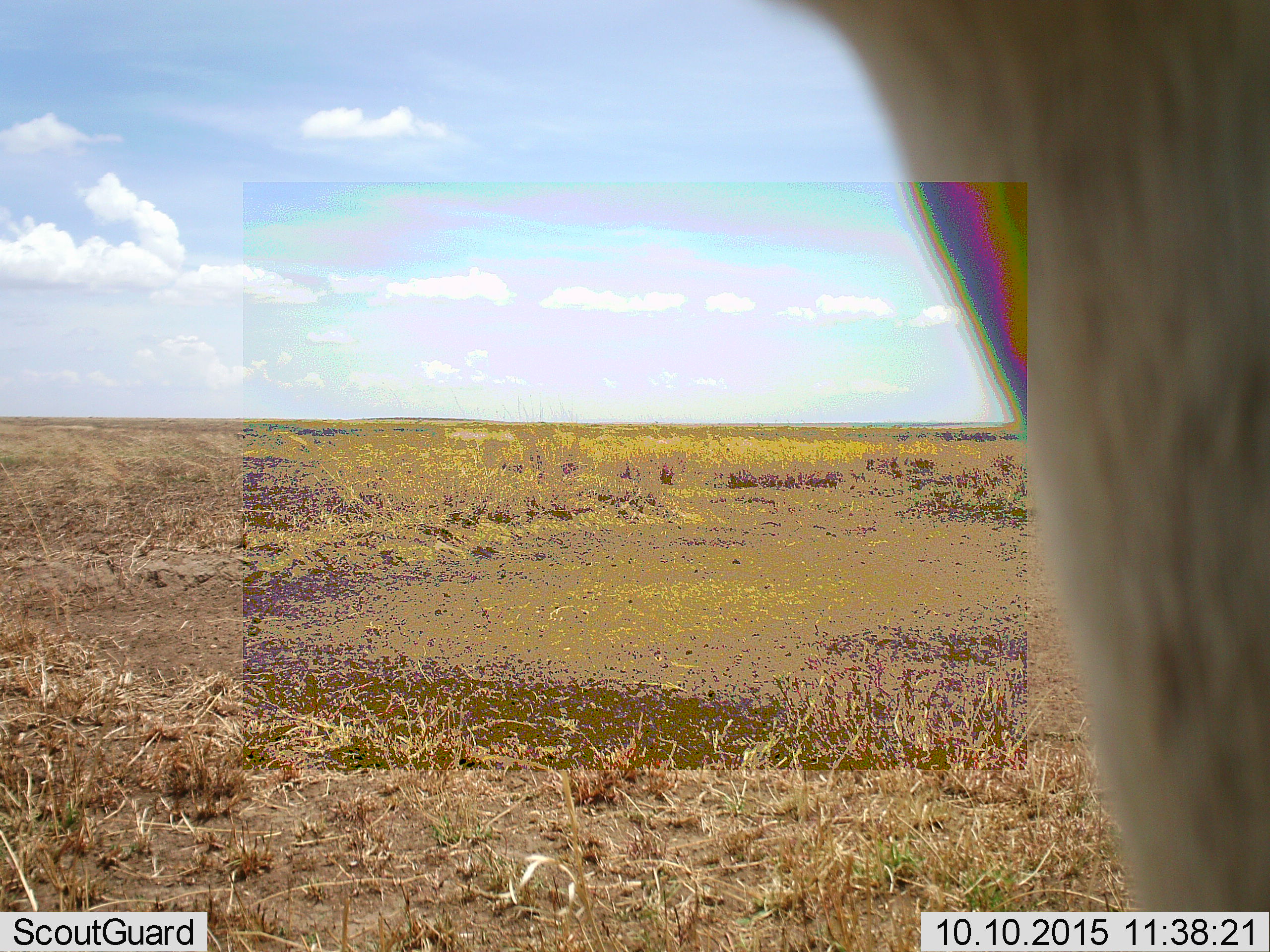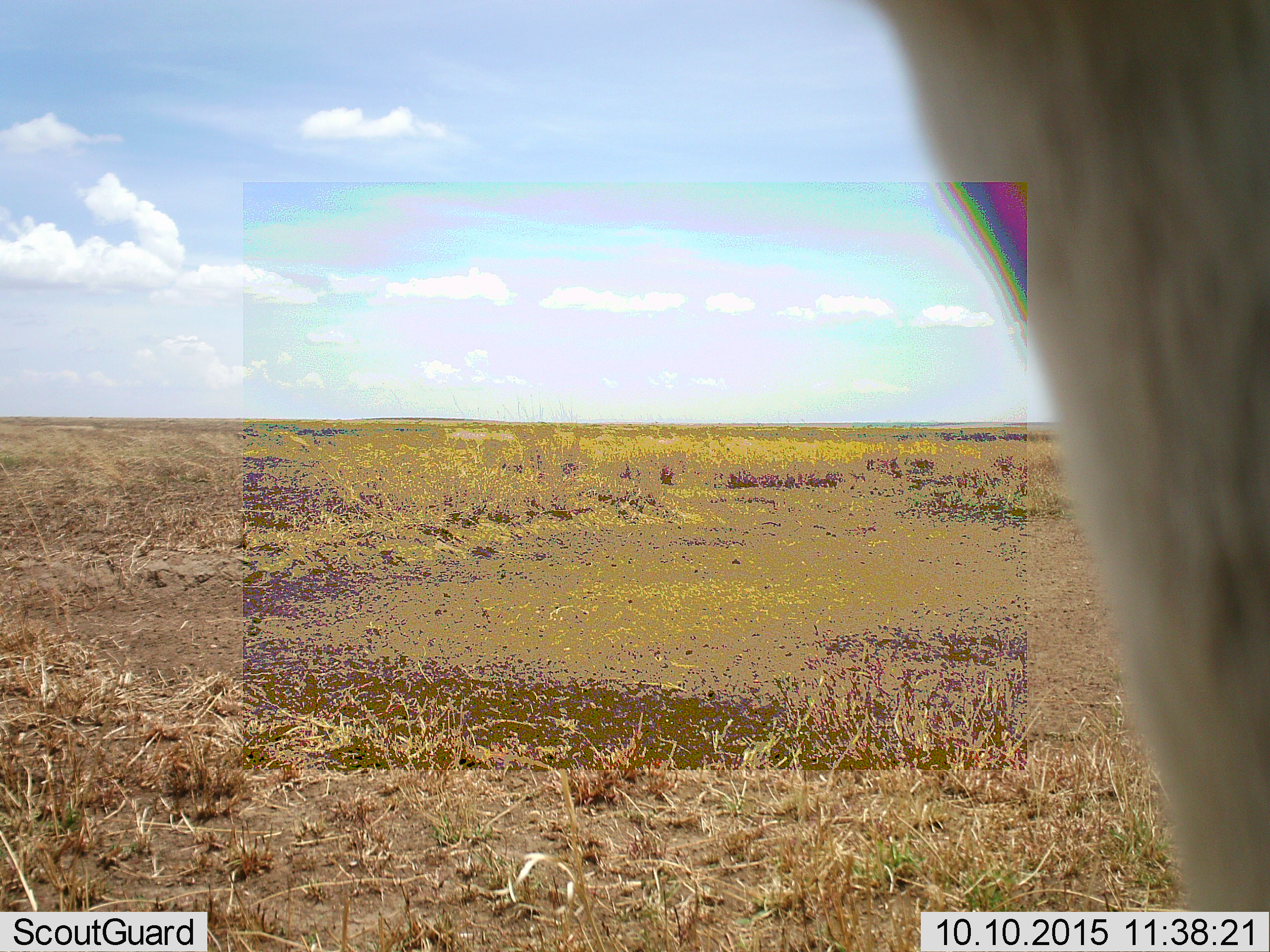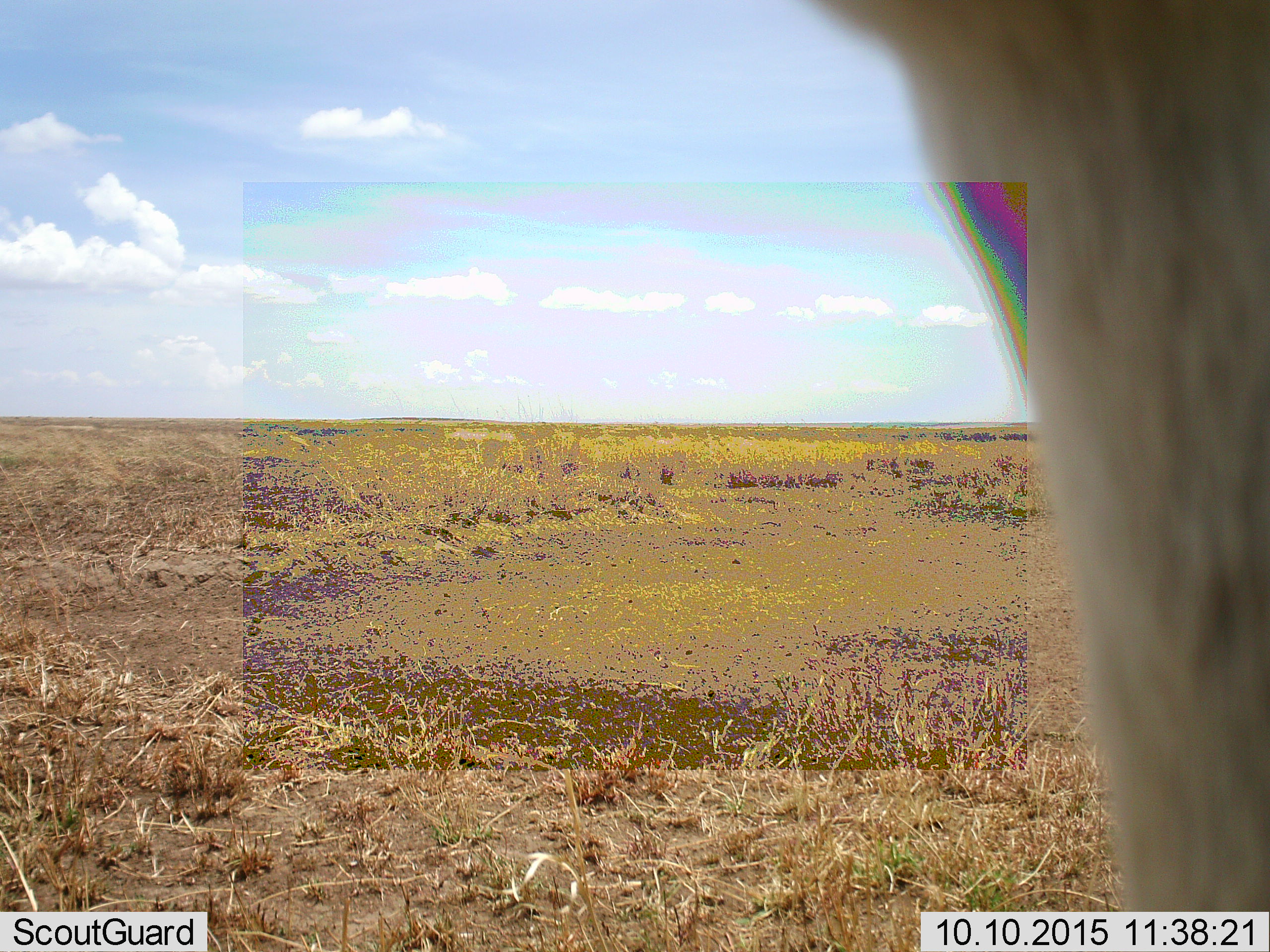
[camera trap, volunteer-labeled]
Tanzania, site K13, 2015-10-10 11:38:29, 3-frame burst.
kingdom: Animalia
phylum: Chordata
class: Mammalia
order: Artiodactyla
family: Bovidae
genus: Eudorcas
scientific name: Eudorcas thomsonii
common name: thomson's gazelle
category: gazellethomsons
Gazellethomsons (thomson's gazelle) (Eudorcas thomsonii), count 1. Behavior (volunteer vote fractions): standing 100%, resting 0%, moving 0%, interacting 0%. Young present (vote fraction): 0%. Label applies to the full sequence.